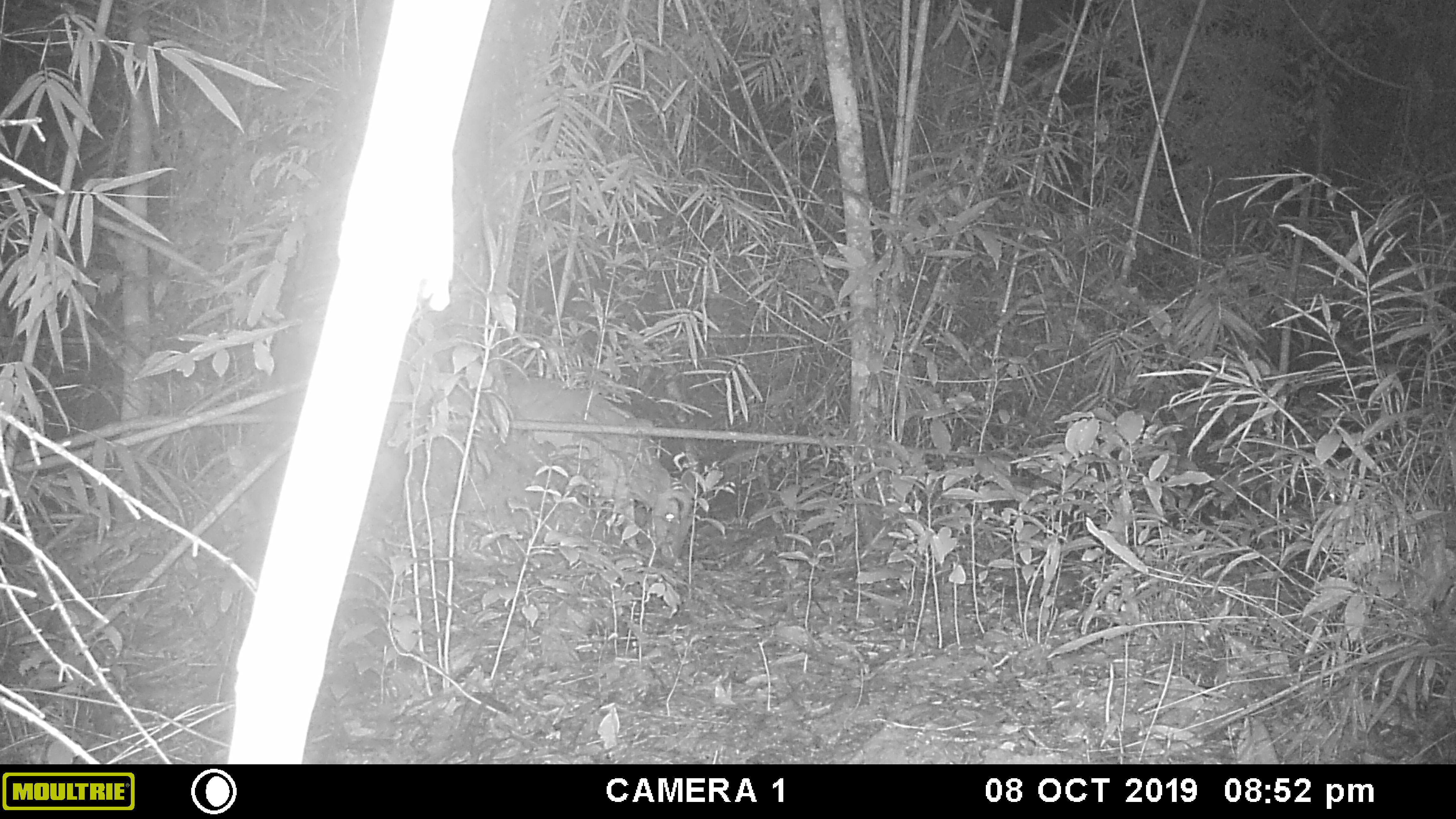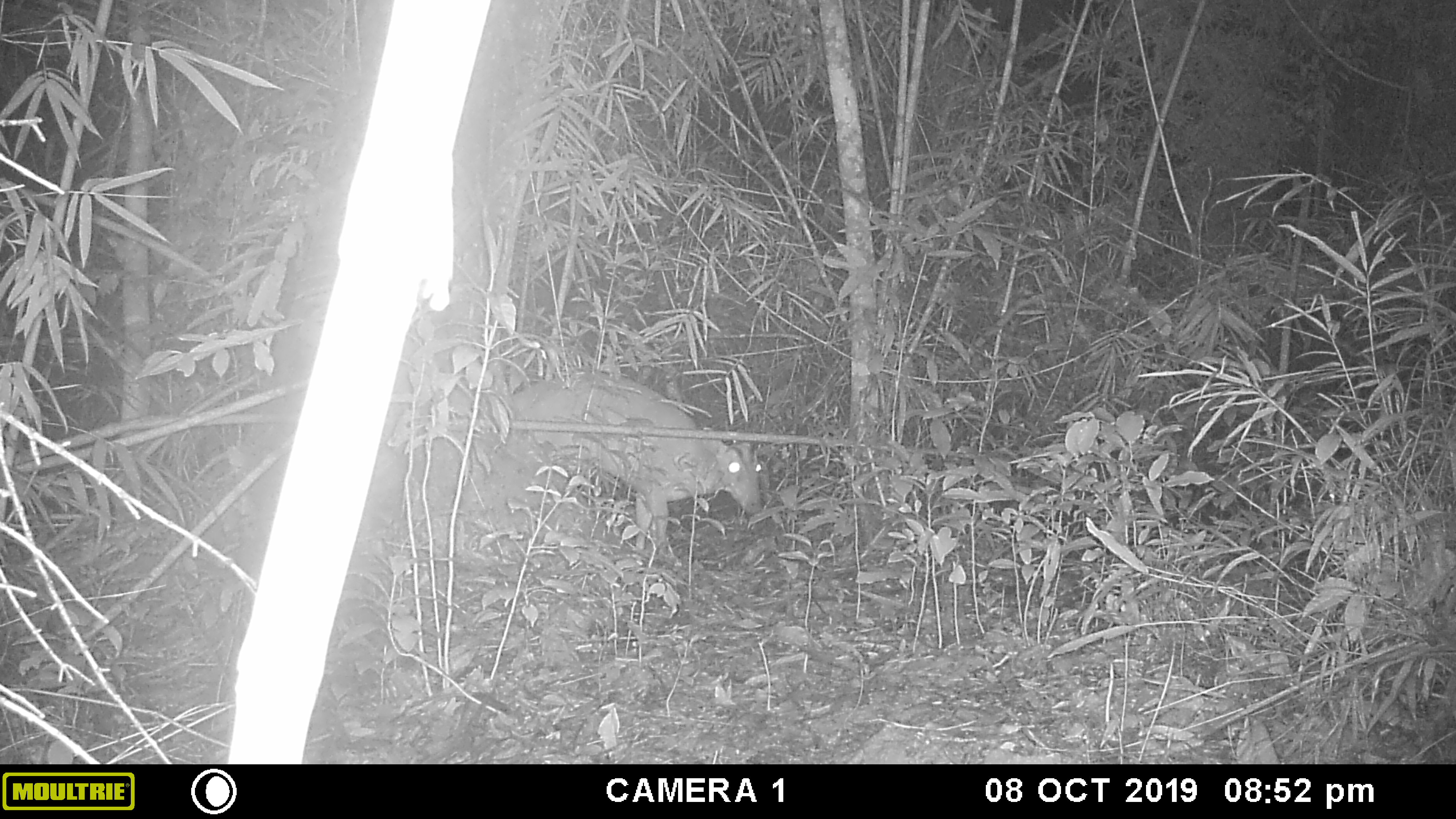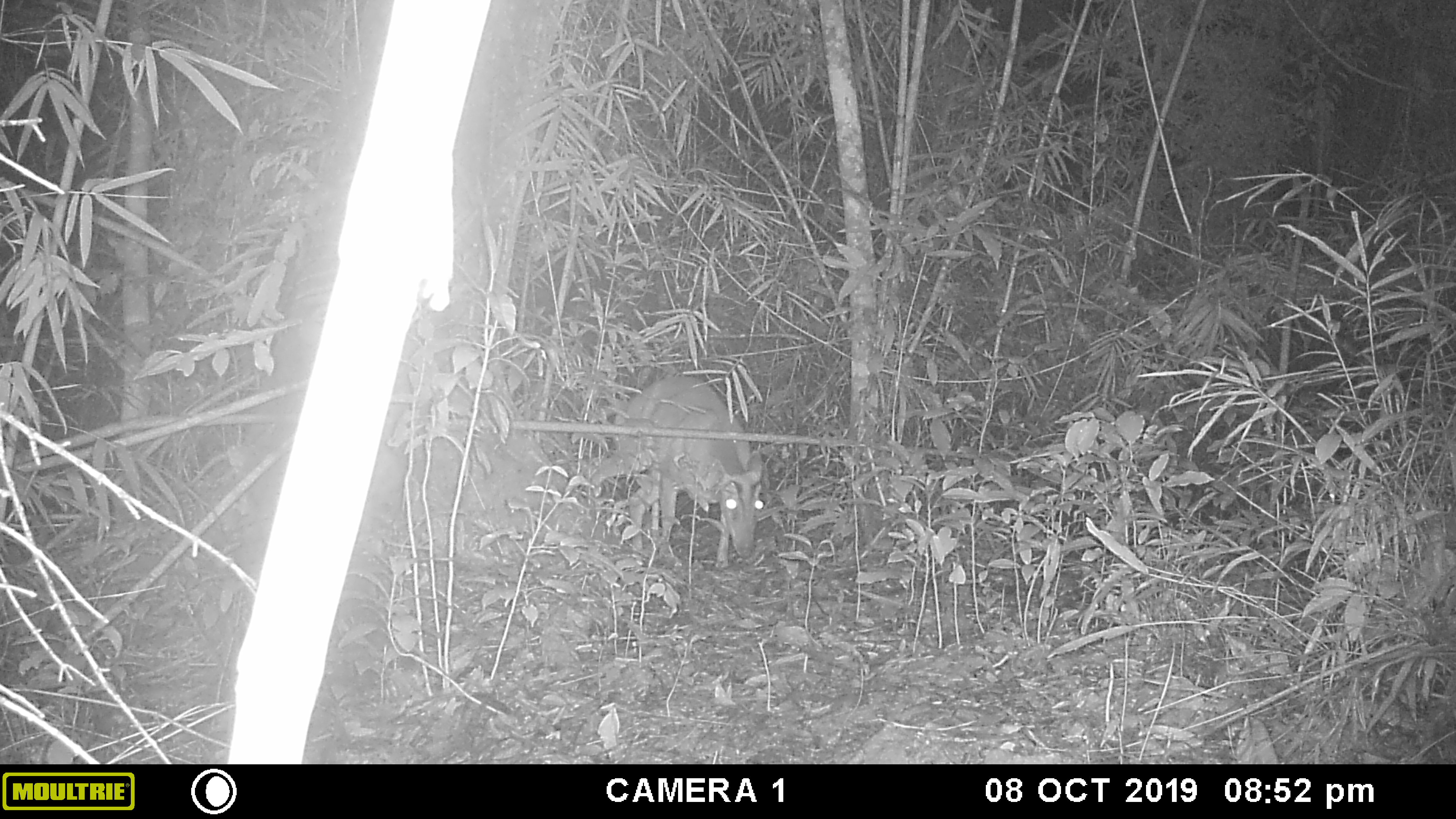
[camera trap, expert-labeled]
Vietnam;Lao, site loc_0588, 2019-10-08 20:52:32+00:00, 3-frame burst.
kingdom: Animalia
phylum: Chordata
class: Mammalia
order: Artiodactyla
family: Cervidae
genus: Muntiacus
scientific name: Muntiacus muntjak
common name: red muntjac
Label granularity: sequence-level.